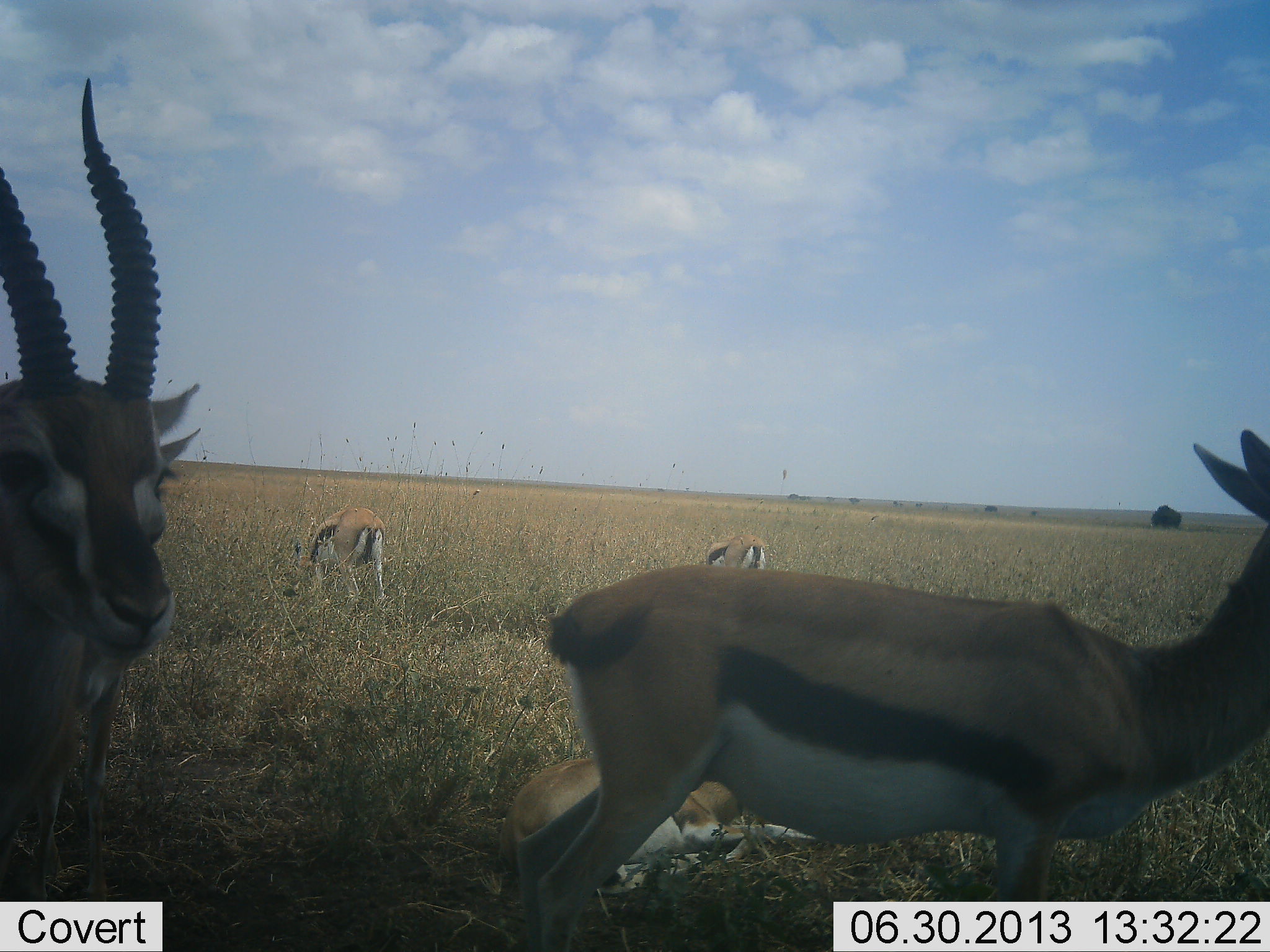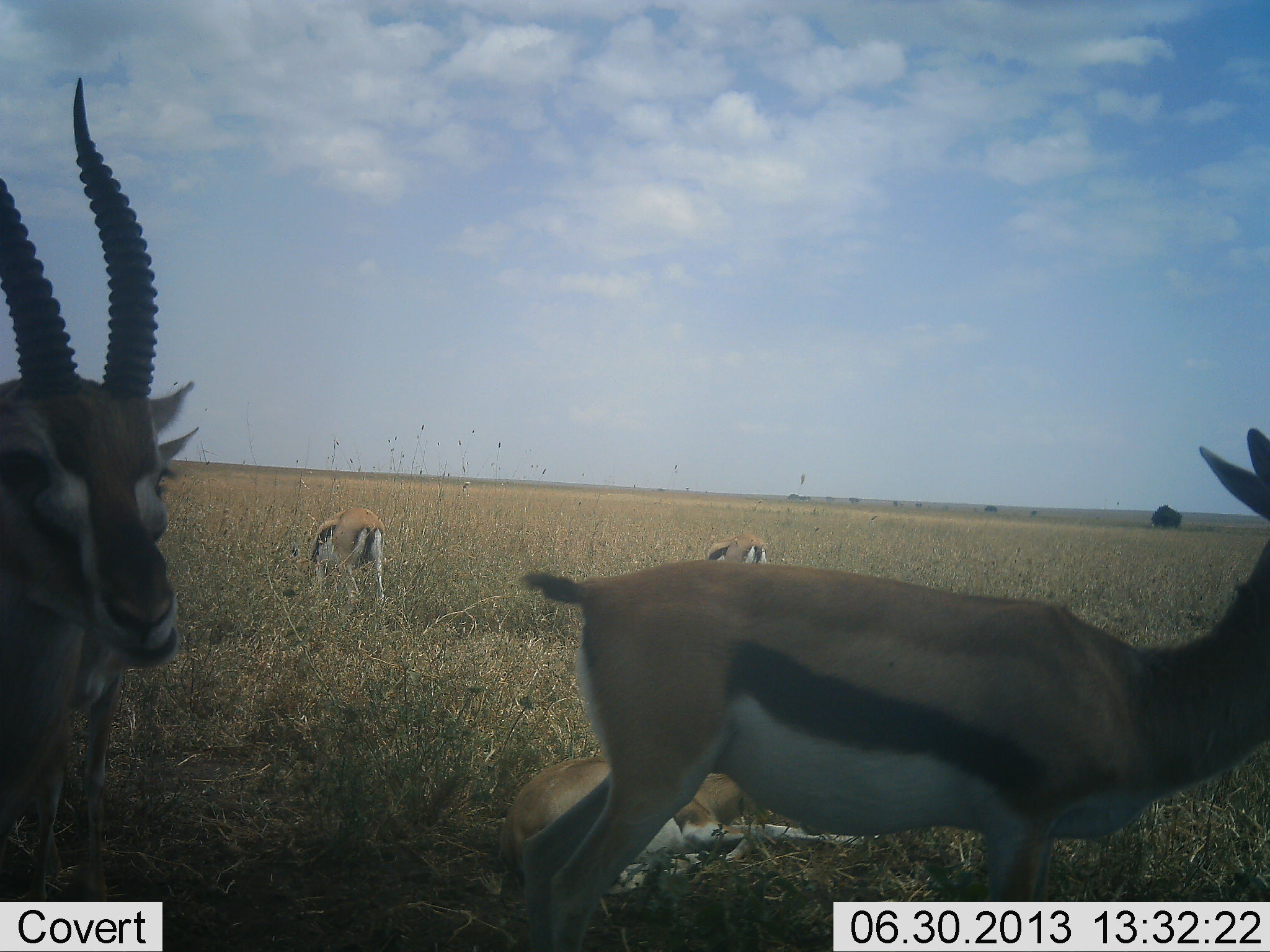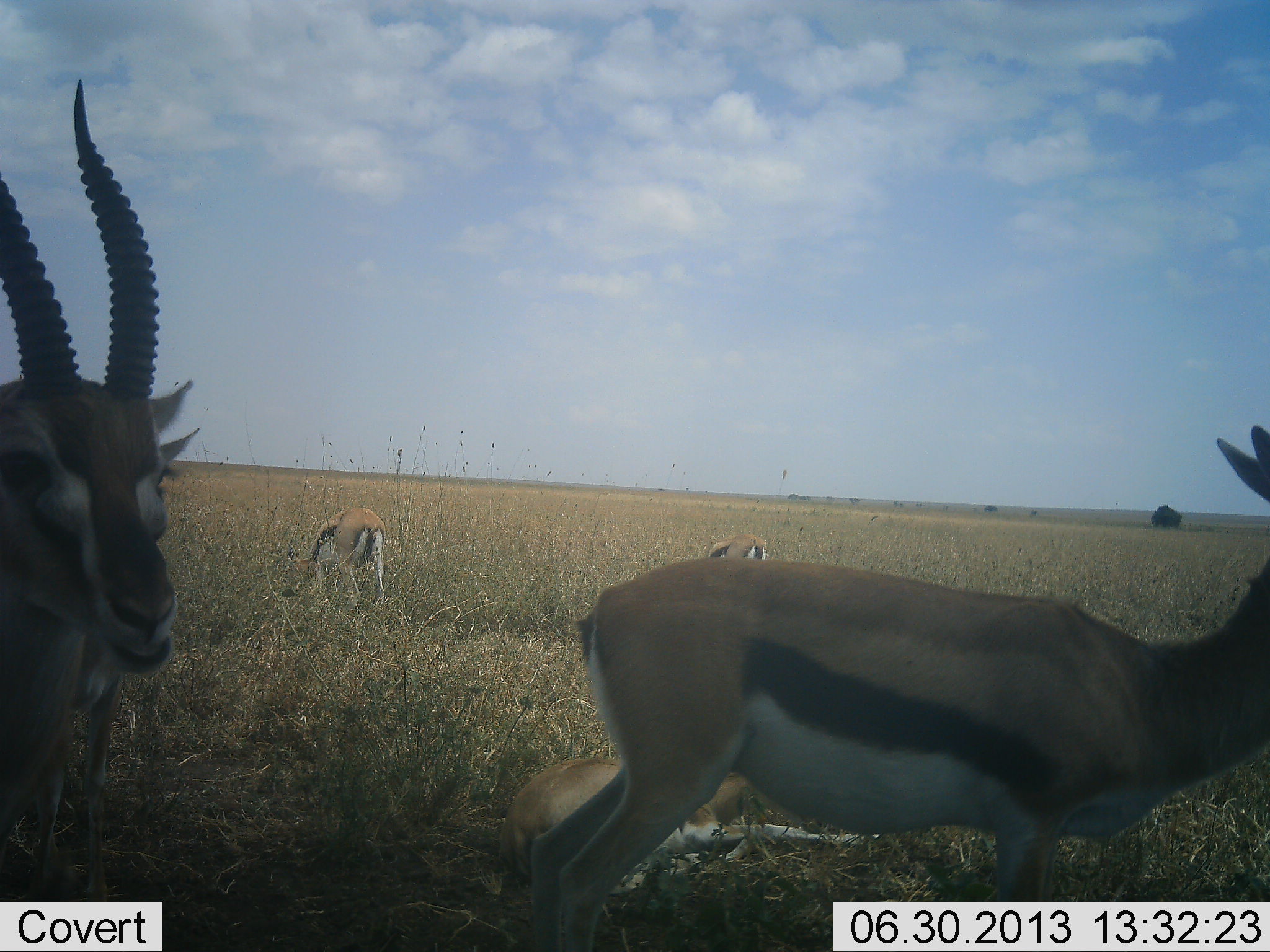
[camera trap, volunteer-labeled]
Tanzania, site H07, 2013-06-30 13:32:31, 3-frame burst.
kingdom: Animalia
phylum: Chordata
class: Mammalia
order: Artiodactyla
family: Bovidae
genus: Eudorcas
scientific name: Eudorcas thomsonii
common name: thomson's gazelle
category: gazellethomsons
Gazellethomsons (thomson's gazelle) (Eudorcas thomsonii), count 5. Behavior (volunteer vote fractions): standing 90%, resting 70%, moving 10%, interacting 10%. Young present (vote fraction): 10%. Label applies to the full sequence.